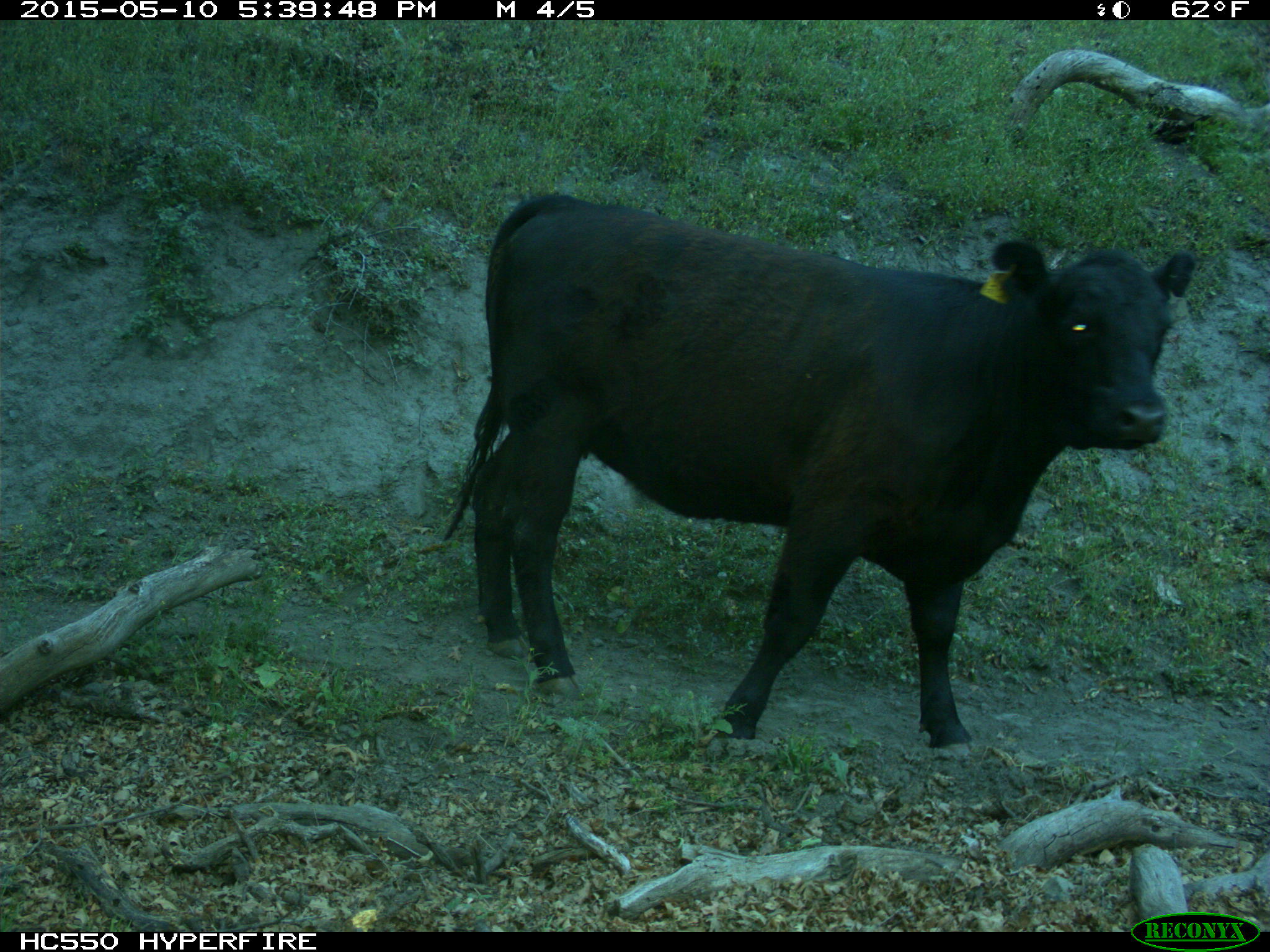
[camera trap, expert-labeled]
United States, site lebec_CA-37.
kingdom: Animalia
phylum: Chordata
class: Mammalia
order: Artiodactyla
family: Bovidae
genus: Bos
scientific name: Bos taurus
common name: domestic cow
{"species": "Bos taurus (domestic cow)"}